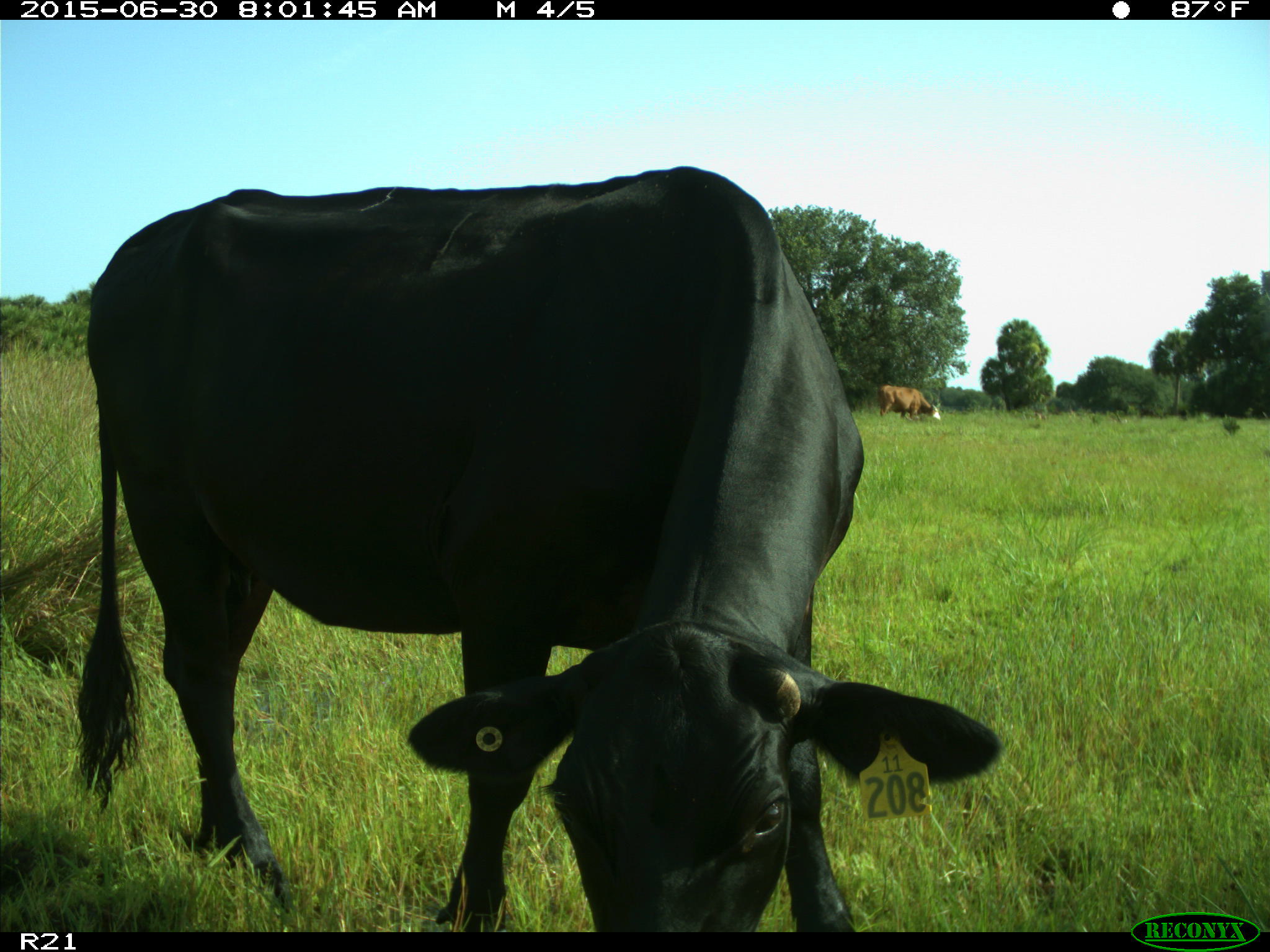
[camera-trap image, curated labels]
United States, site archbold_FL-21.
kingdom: Animalia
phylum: Chordata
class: Mammalia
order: Artiodactyla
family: Bovidae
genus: Bos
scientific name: Bos taurus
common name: domestic cow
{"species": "Bos taurus (domestic cow)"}